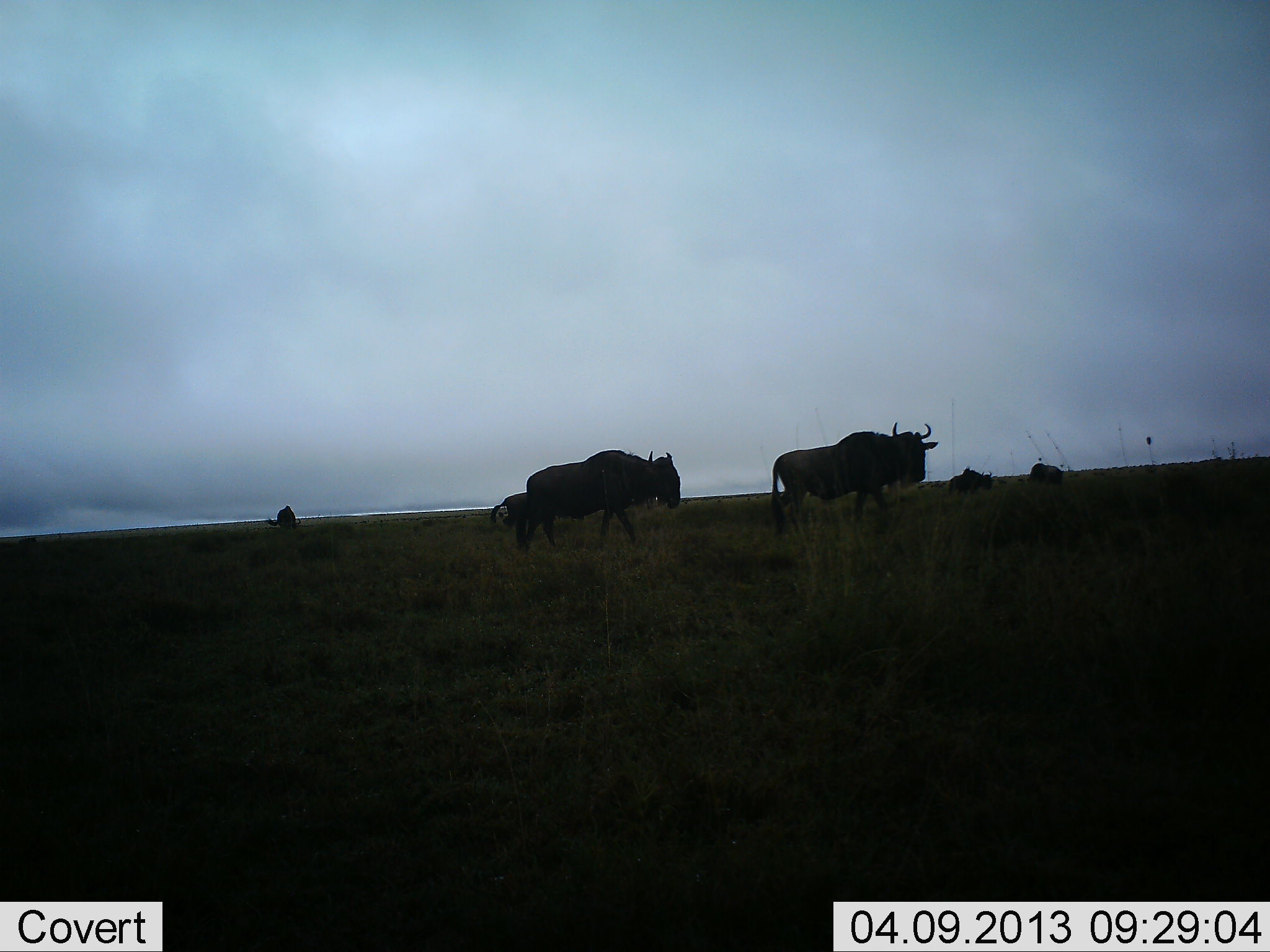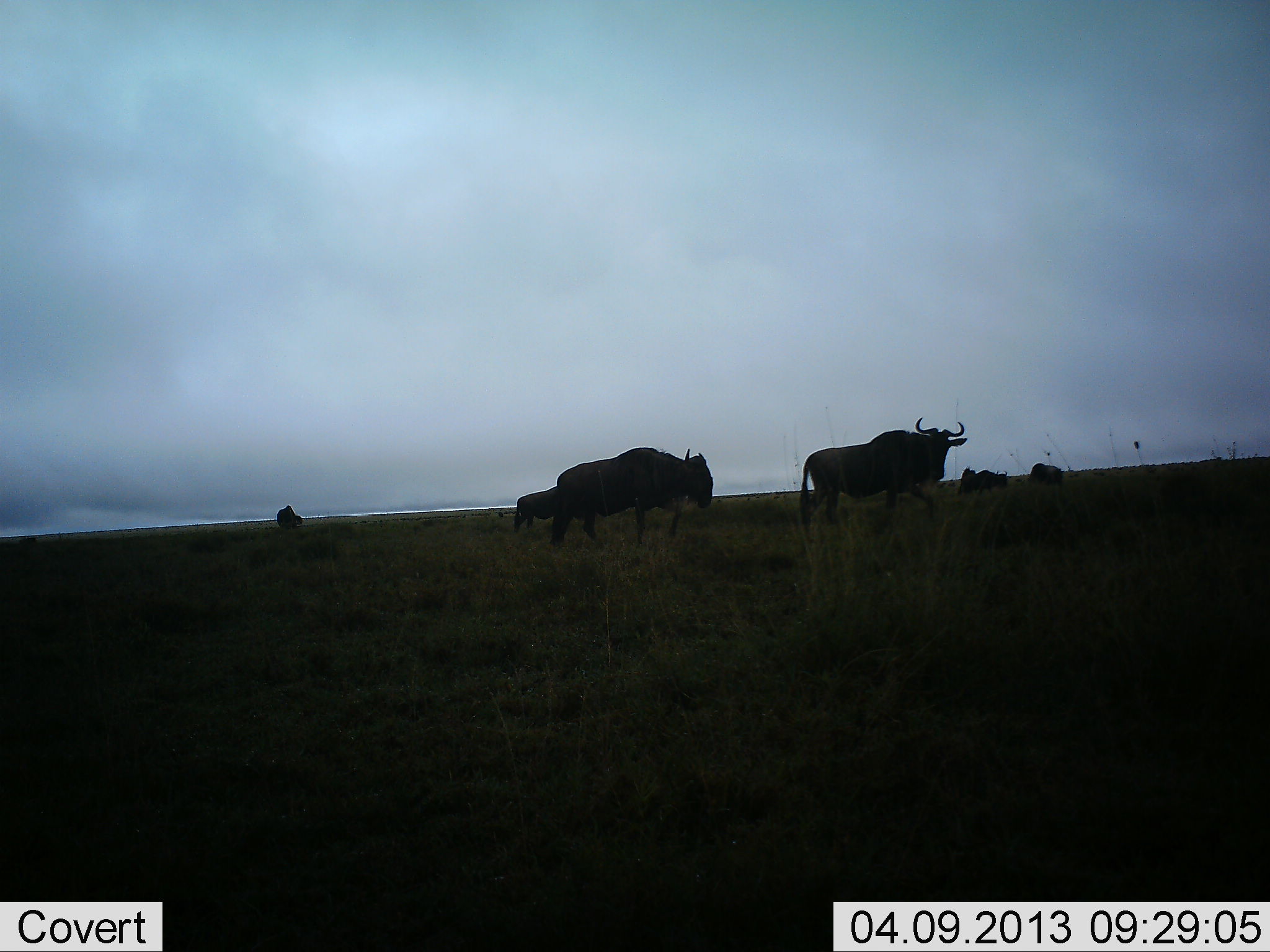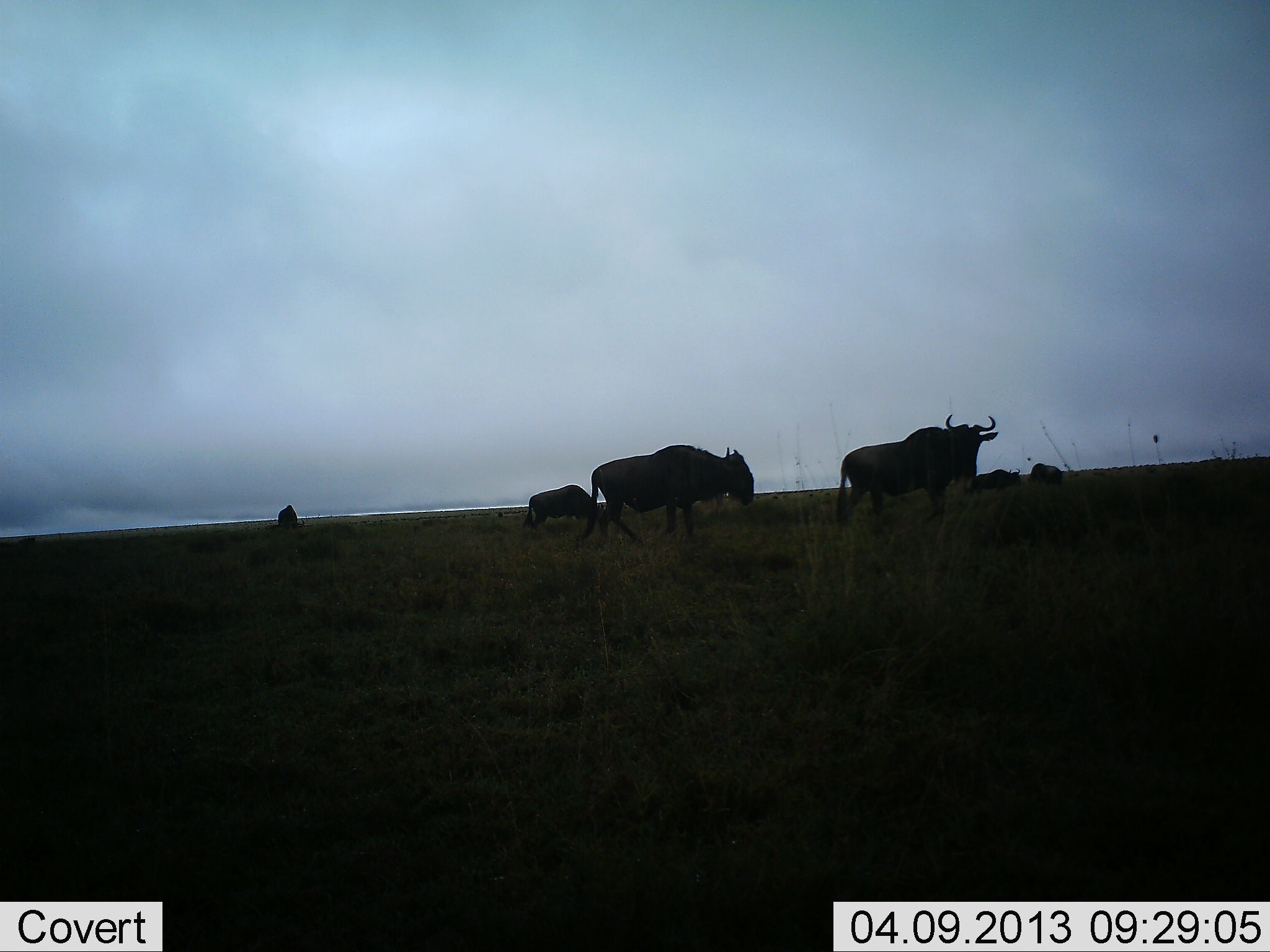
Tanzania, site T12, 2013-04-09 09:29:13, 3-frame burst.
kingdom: Animalia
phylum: Chordata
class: Mammalia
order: Artiodactyla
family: Bovidae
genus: Connochaetes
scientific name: Connochaetes taurinus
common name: blue wildebeest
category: wildebeest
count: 6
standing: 47%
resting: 5%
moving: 68%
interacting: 0%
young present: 11%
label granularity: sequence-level